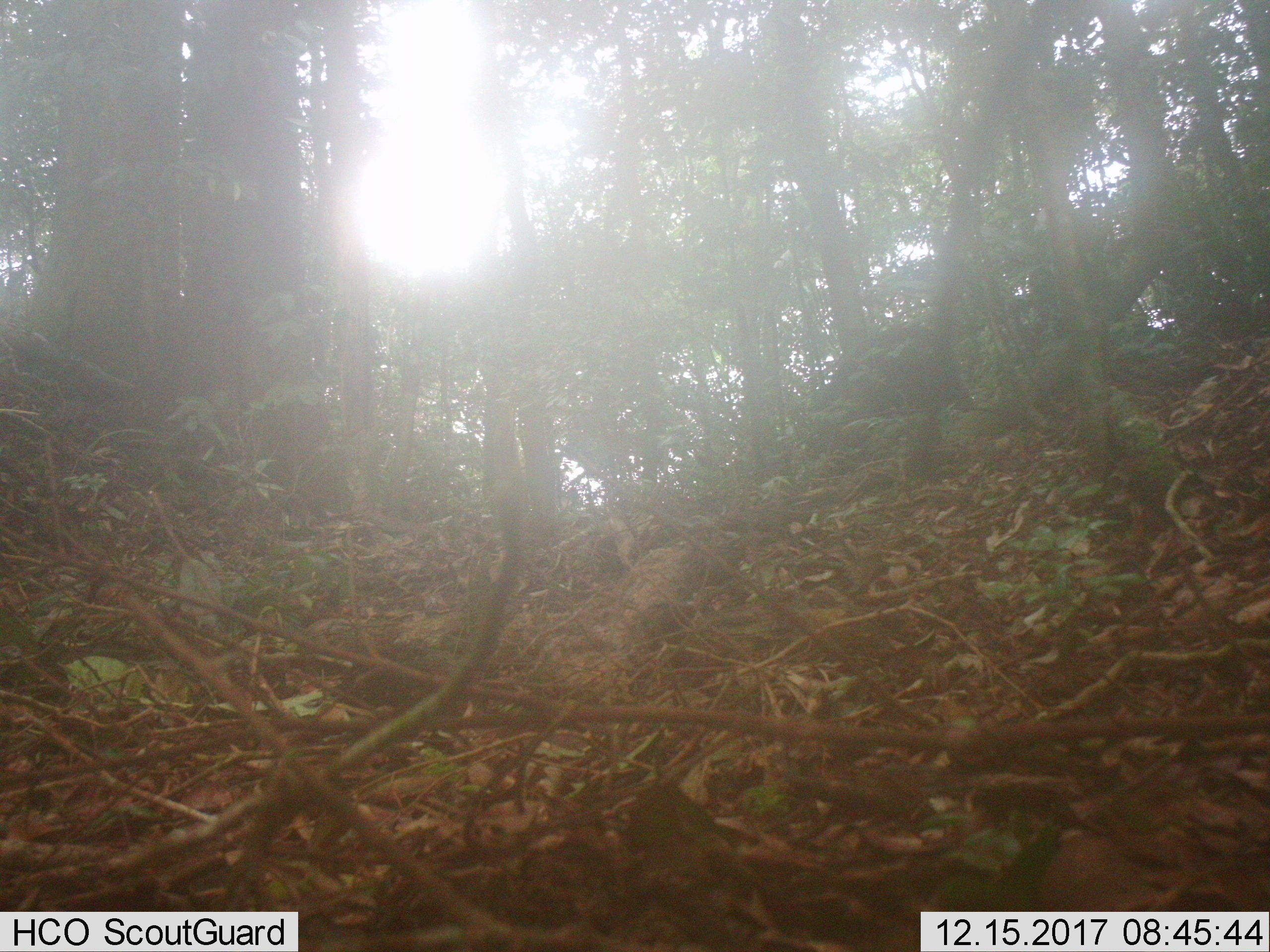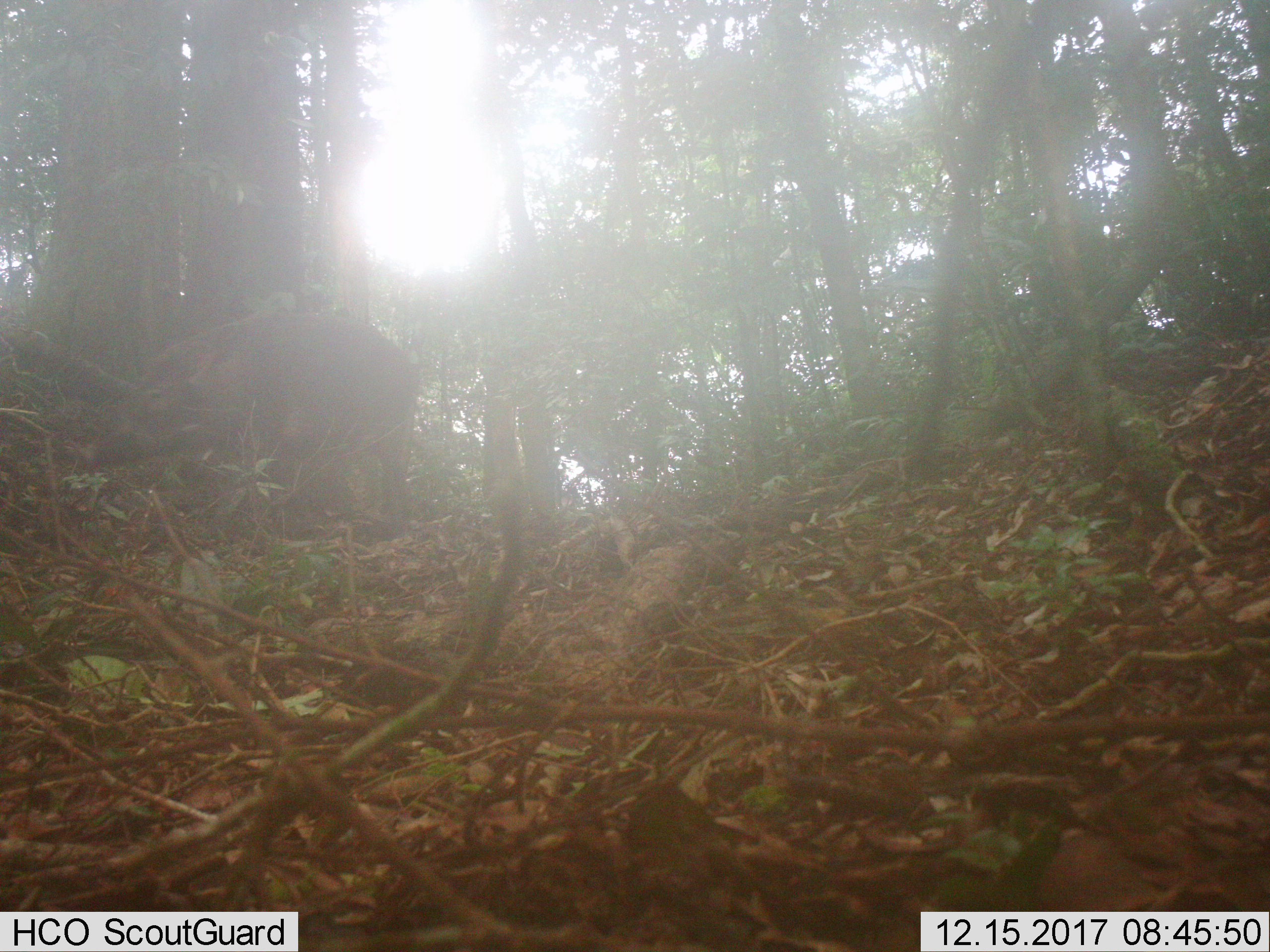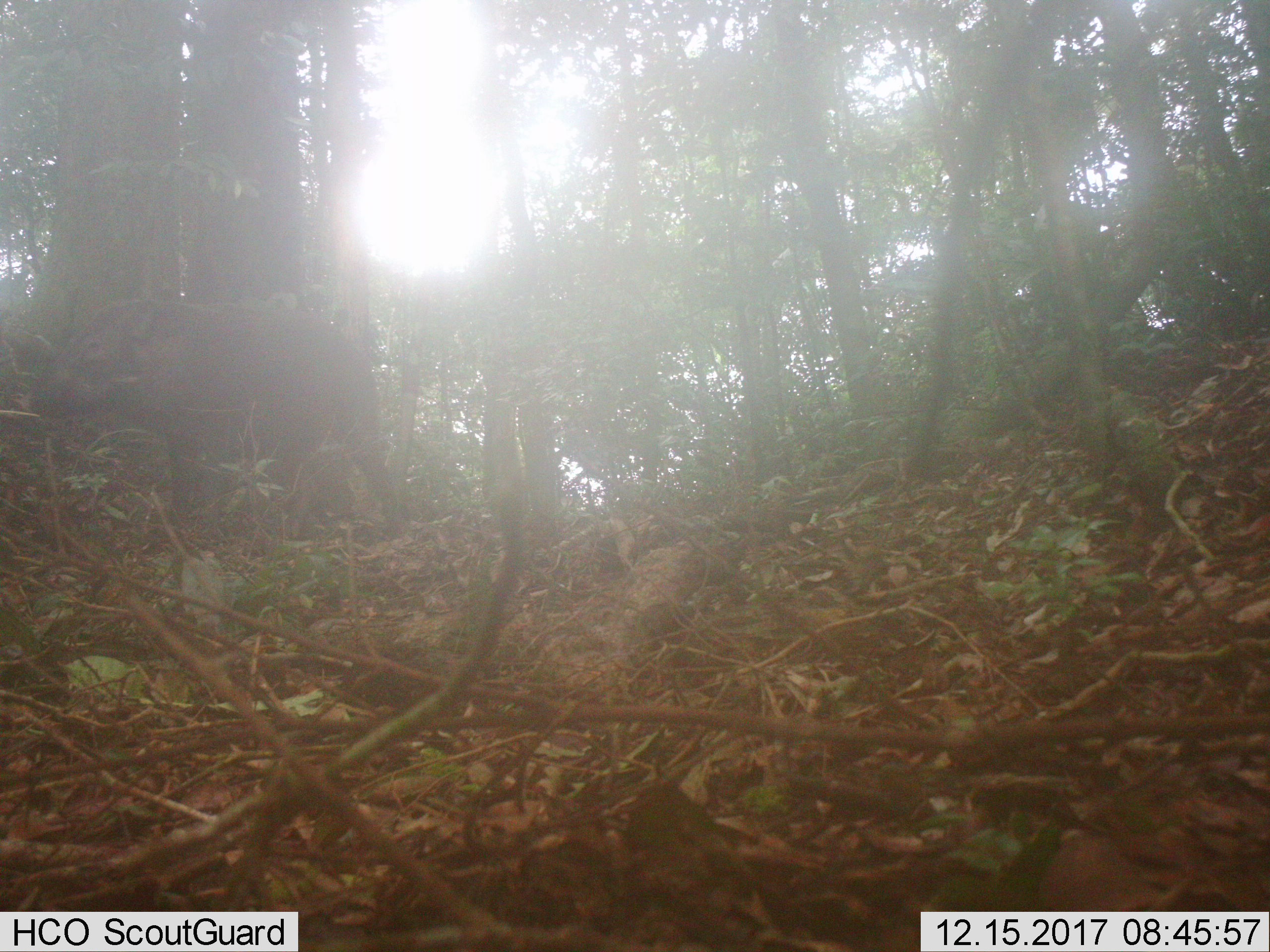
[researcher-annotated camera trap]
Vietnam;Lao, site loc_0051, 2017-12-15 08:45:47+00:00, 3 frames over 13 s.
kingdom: Animalia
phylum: Chordata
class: Mammalia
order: Artiodactyla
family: Suidae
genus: Sus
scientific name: Sus scrofa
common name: eurasian wild pig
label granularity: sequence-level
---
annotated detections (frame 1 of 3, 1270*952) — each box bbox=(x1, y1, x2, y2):
eurasian wild pig: bbox=(817, 326, 973, 413)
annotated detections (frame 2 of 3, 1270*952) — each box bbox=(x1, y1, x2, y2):
eurasian wild pig: bbox=(79, 311, 422, 541)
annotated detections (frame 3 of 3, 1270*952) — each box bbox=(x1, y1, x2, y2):
eurasian wild pig: bbox=(10, 297, 410, 538)